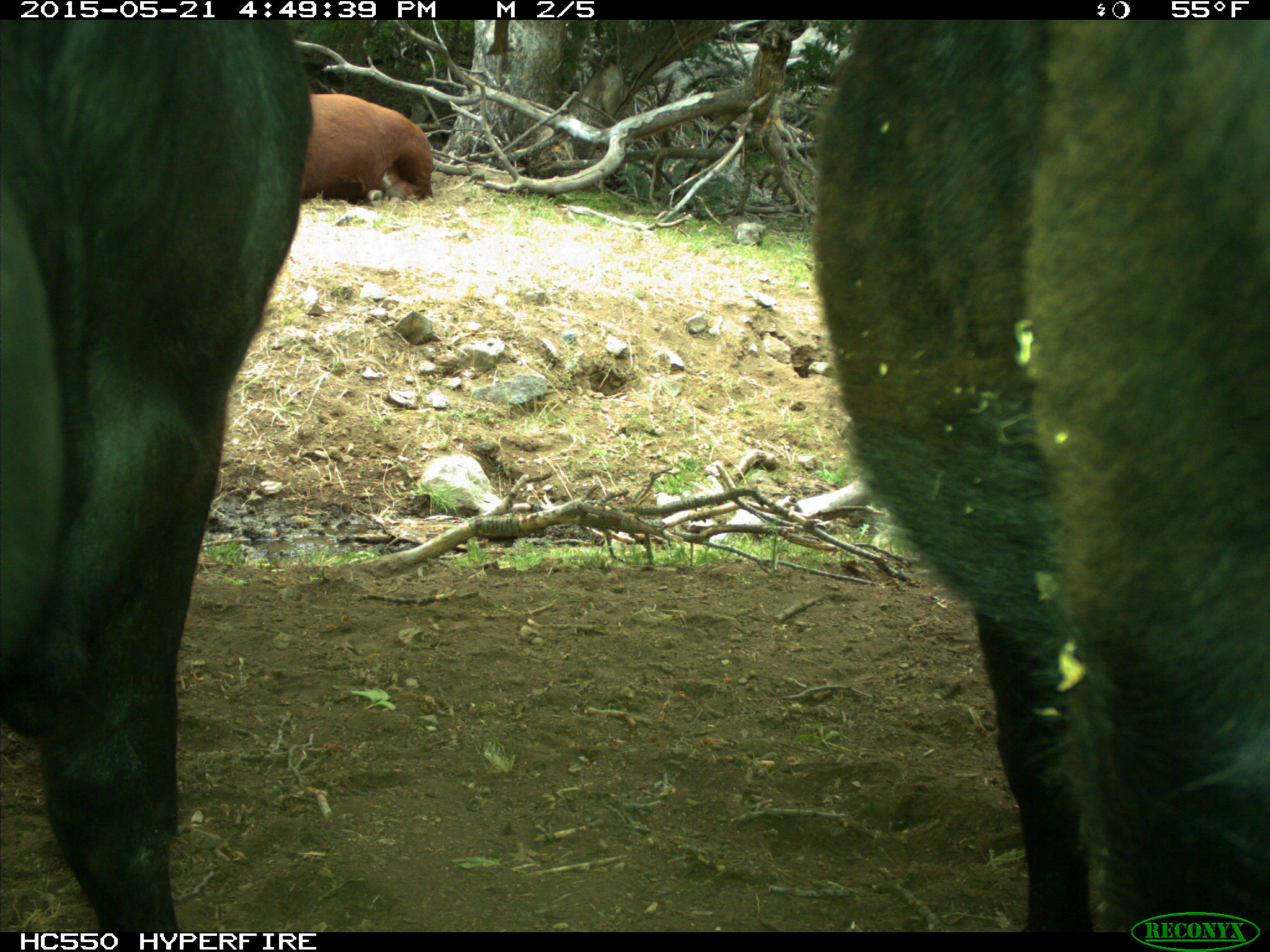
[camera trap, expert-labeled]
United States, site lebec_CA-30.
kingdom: Animalia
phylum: Chordata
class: Mammalia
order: Artiodactyla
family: Bovidae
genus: Bos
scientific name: Bos taurus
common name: domestic cow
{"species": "Bos taurus (domestic cow)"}